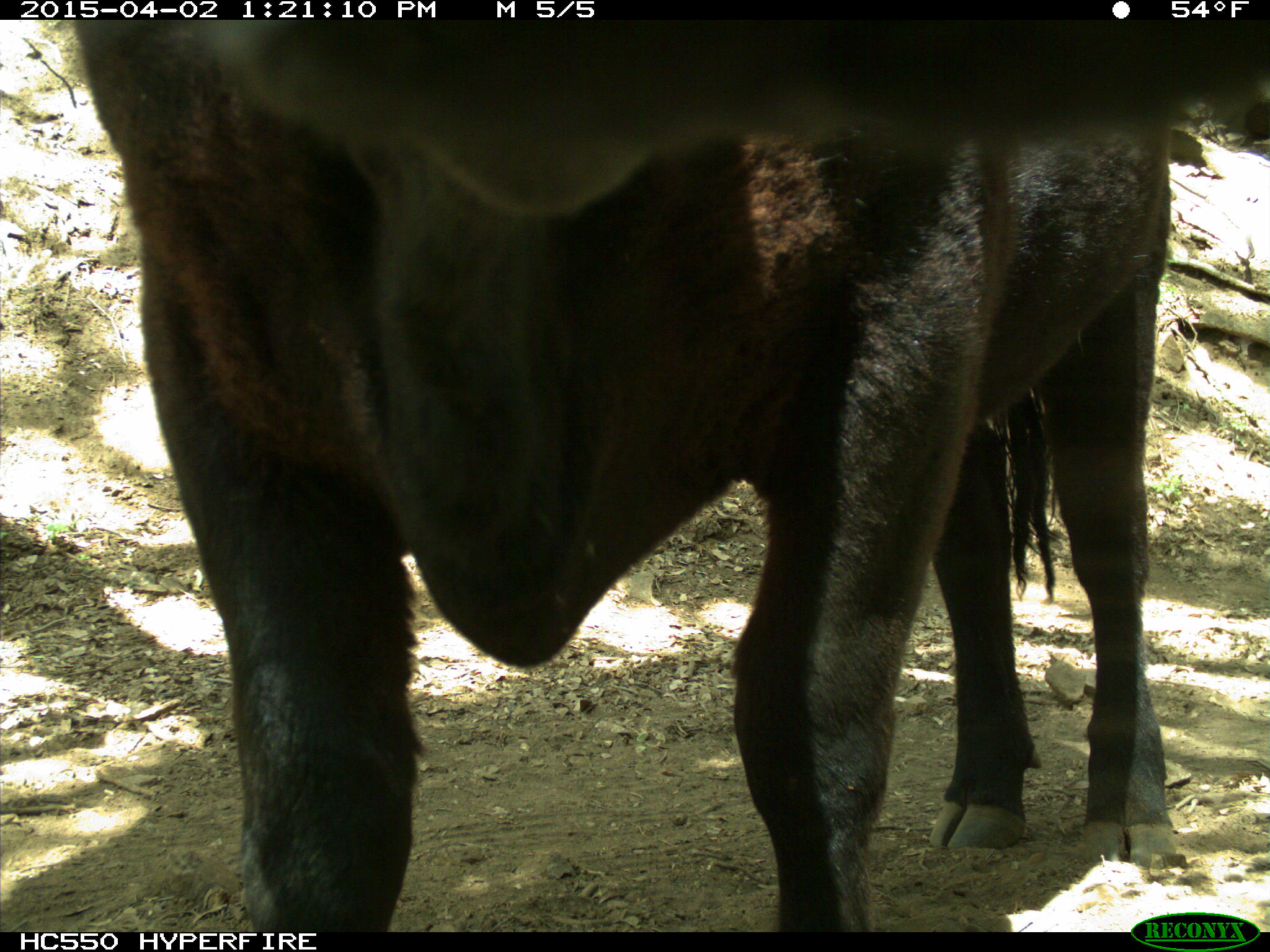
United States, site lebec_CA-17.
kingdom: Animalia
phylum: Chordata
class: Mammalia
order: Artiodactyla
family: Bovidae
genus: Bos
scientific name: Bos taurus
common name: domestic cow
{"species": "Bos taurus (domestic cow)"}